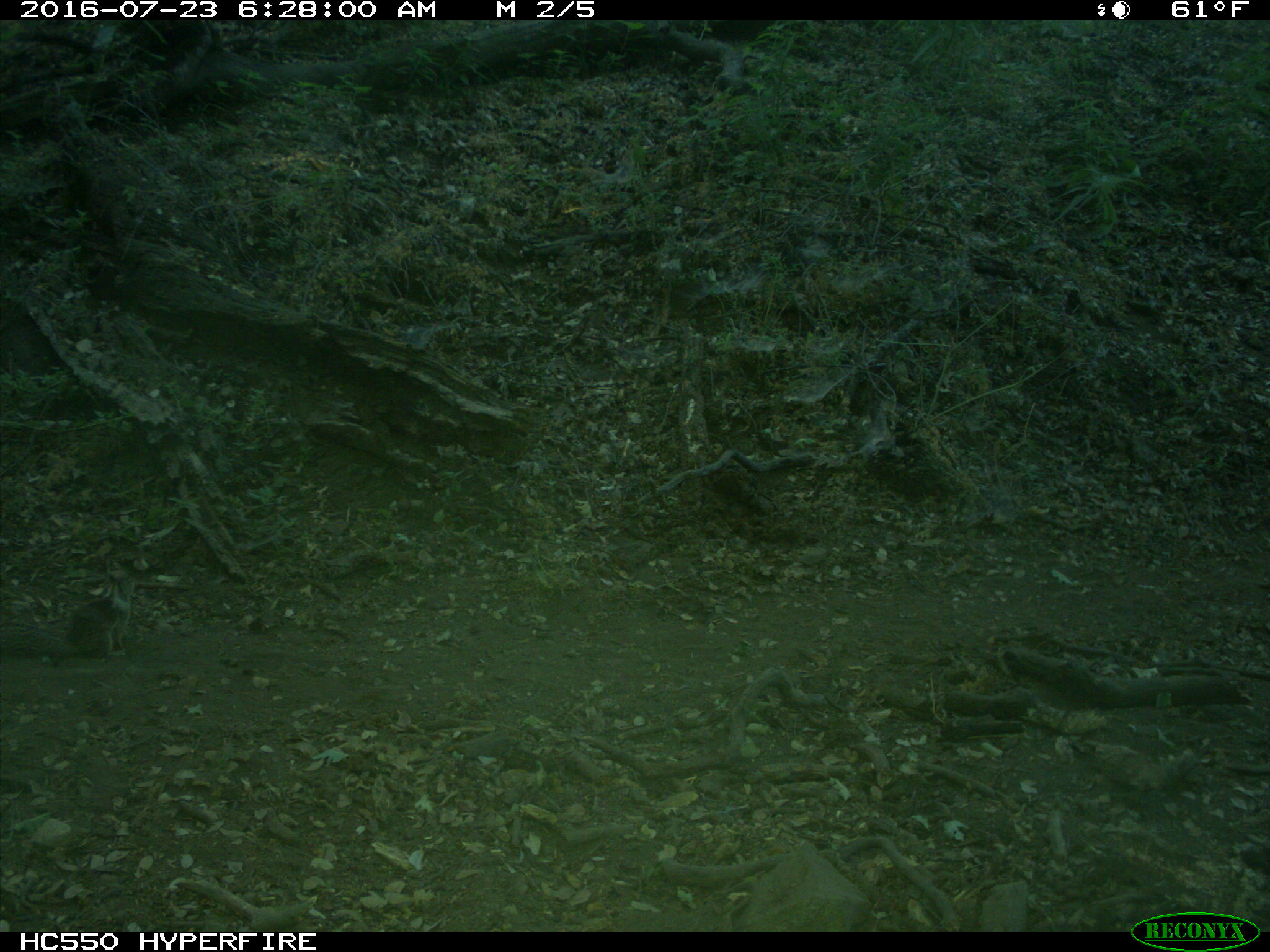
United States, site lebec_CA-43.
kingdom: Animalia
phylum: Chordata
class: Mammalia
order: Rodentia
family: Sciuridae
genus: Otospermophilus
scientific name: Otospermophilus beecheyi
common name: california ground squirrel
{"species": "Otospermophilus beecheyi (california ground squirrel)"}